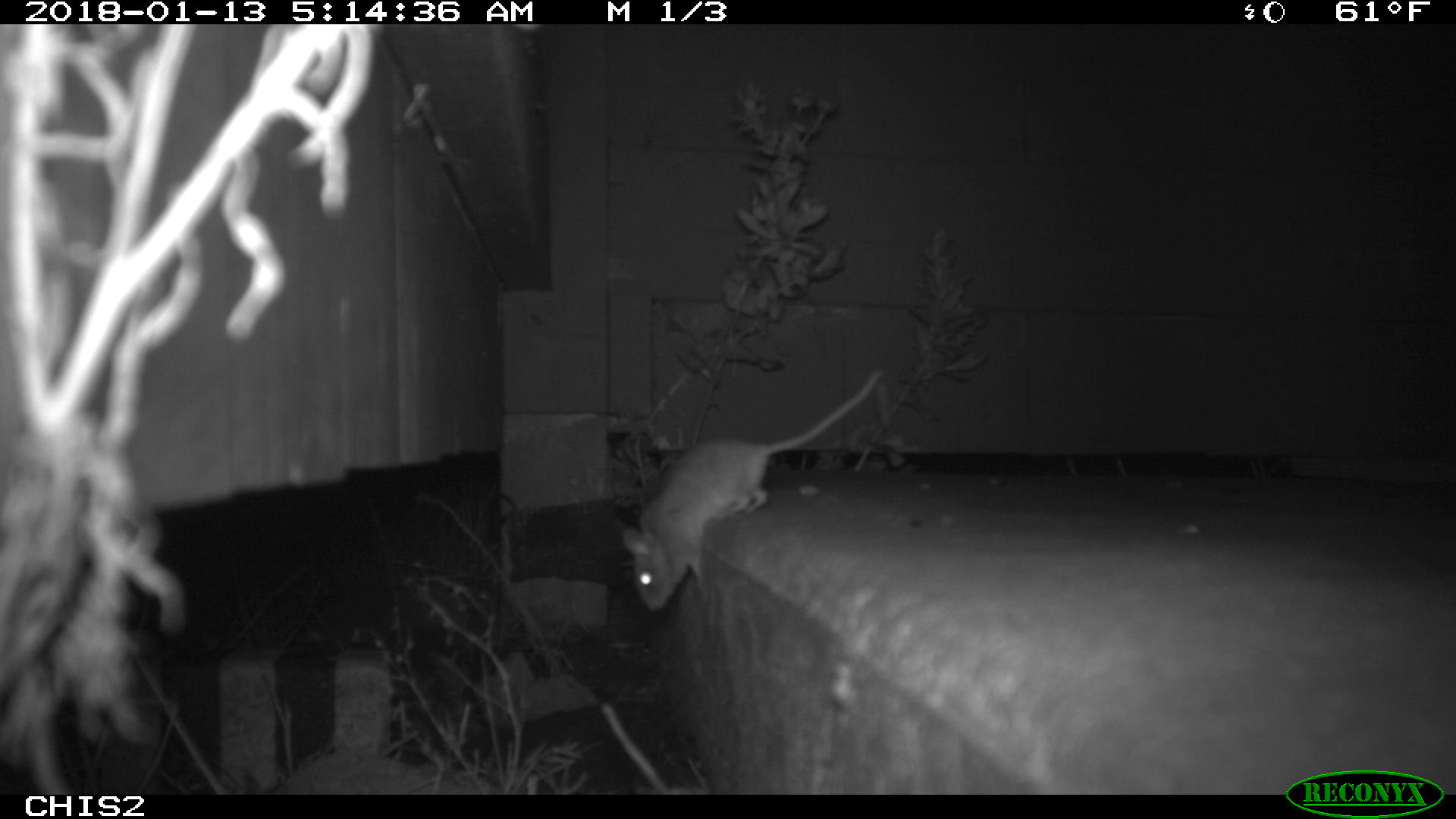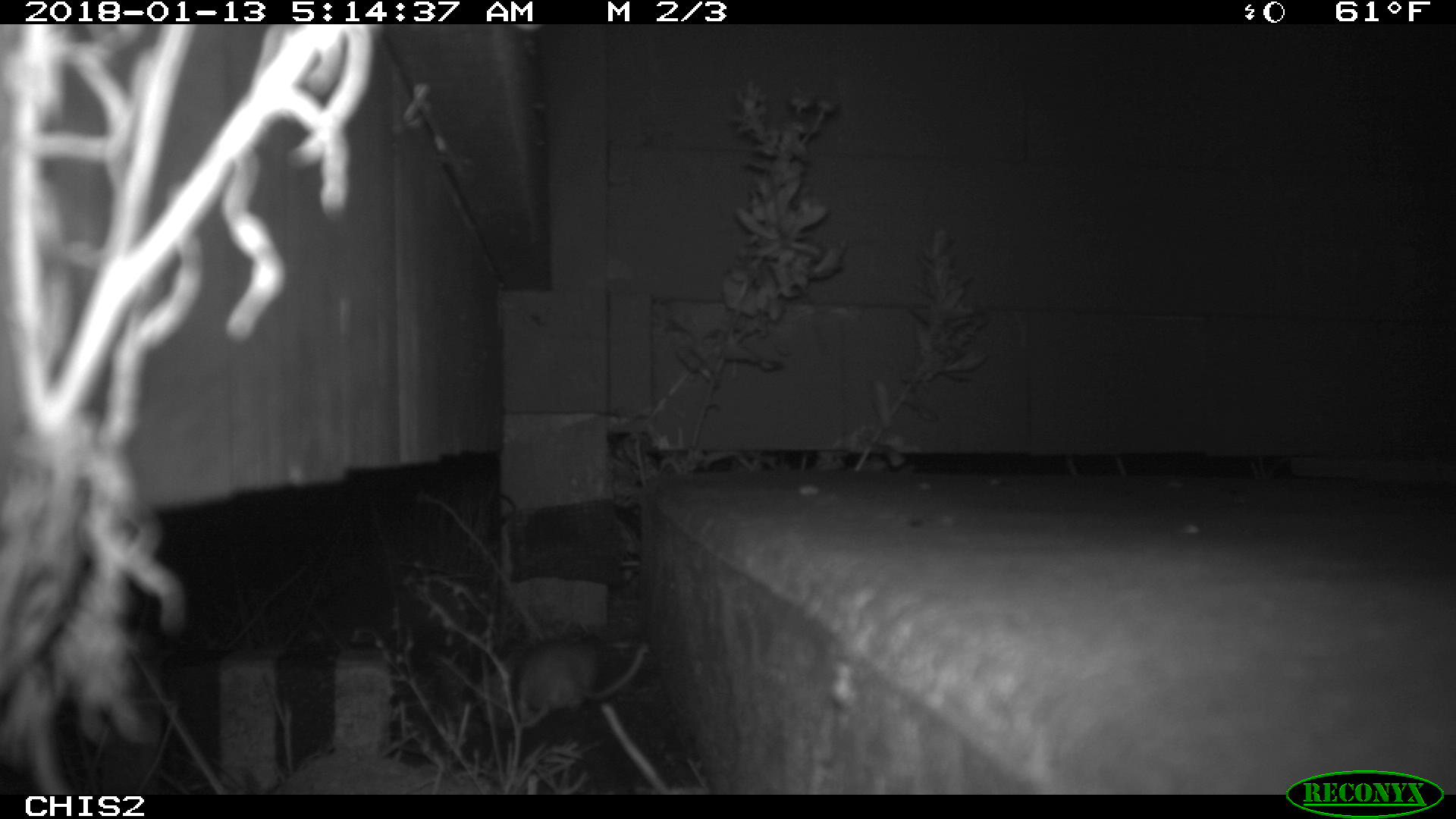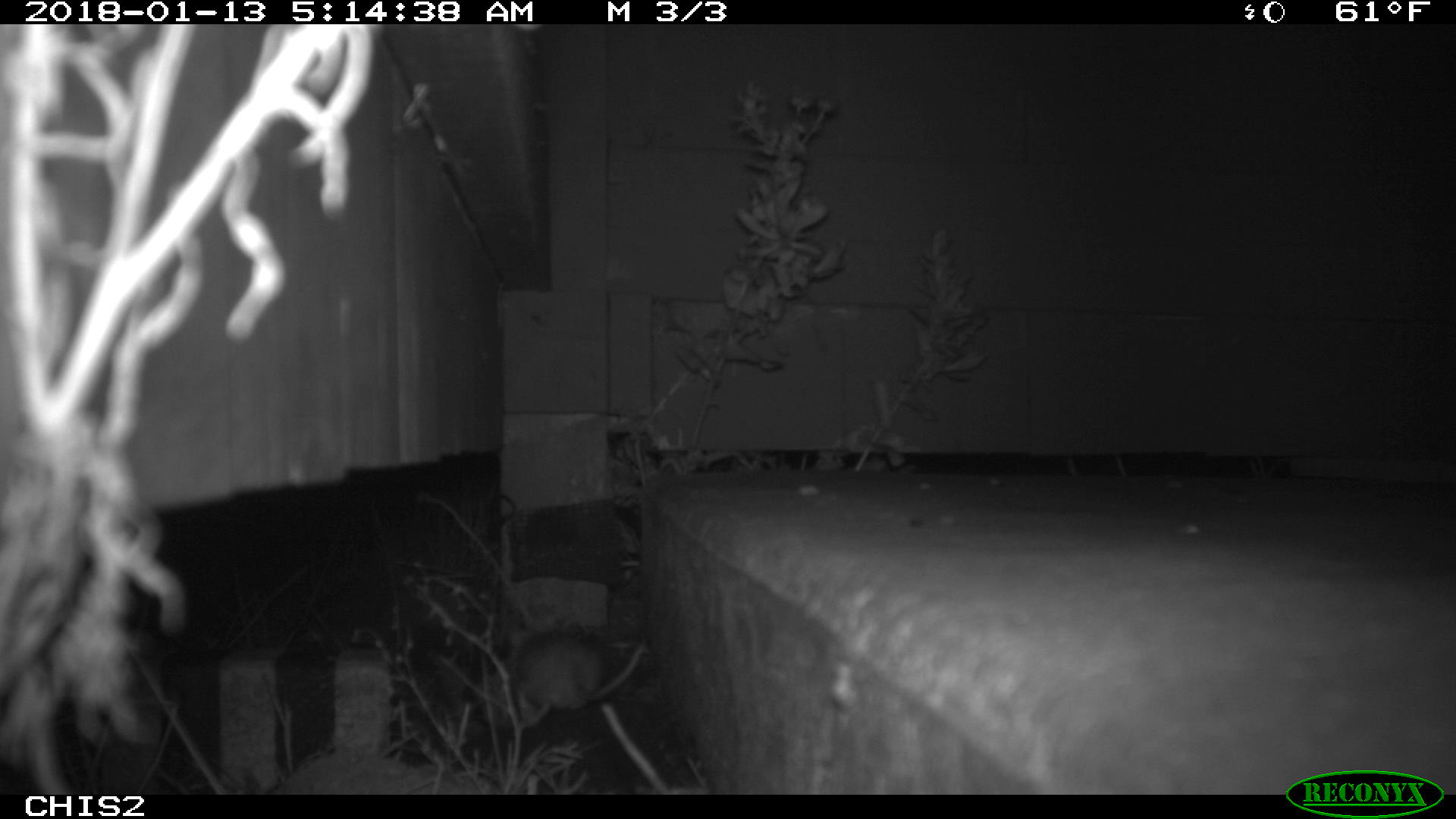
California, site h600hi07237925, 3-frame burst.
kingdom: Animalia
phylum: Chordata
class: Mammalia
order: Rodentia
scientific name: Rodentia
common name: rodent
Rodent (Rodentia).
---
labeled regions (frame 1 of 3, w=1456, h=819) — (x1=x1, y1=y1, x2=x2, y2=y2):
rodent: (x1=622, y1=369, x2=883, y2=610)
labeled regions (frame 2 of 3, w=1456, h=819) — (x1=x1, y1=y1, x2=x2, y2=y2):
rodent: (x1=521, y1=621, x2=647, y2=725)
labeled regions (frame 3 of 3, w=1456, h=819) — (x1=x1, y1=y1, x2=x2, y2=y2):
rodent: (x1=507, y1=629, x2=645, y2=730)